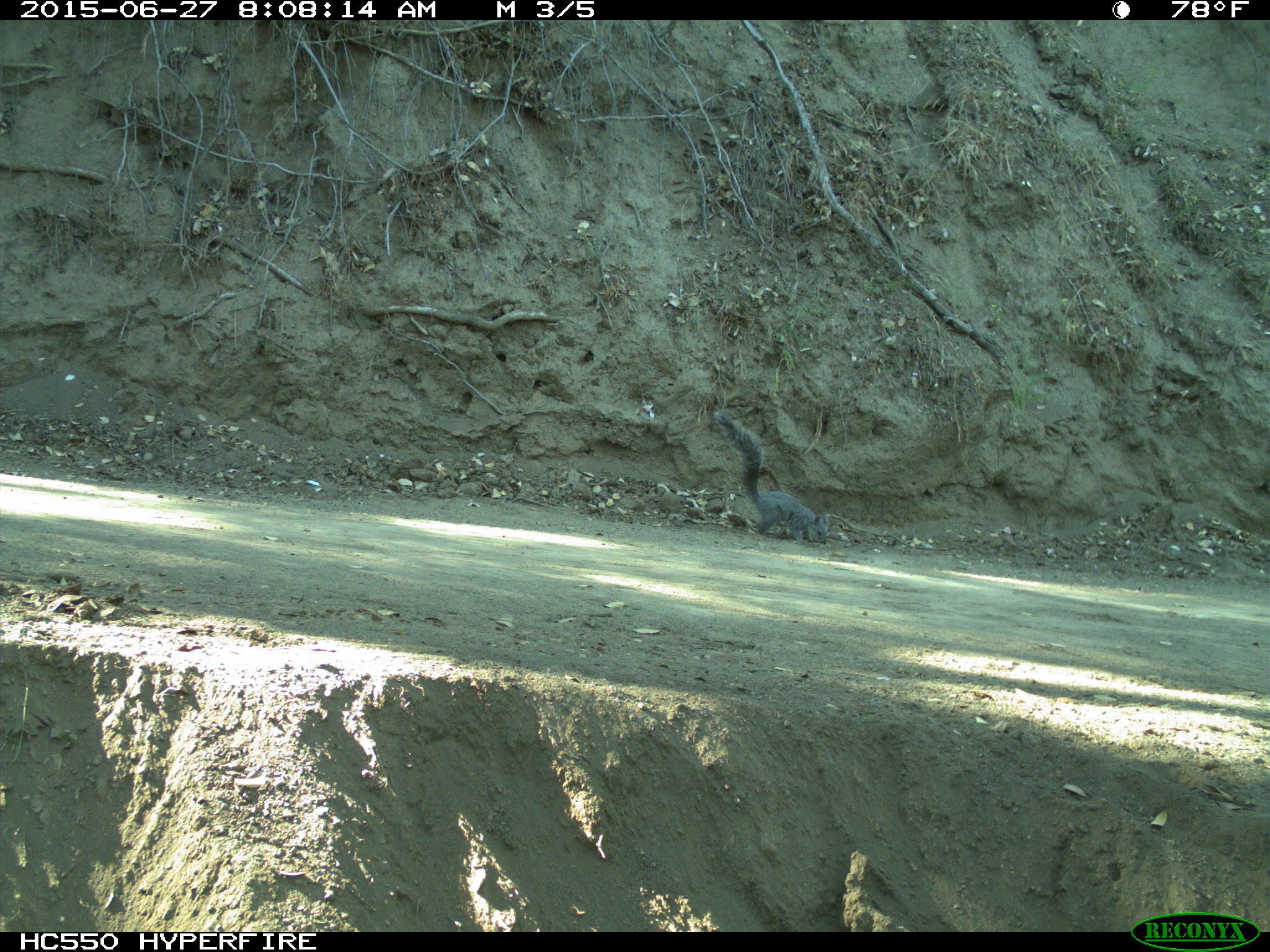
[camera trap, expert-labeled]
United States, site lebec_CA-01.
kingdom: Animalia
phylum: Chordata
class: Mammalia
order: Rodentia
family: Sciuridae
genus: Sciurus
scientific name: Sciurus carolinensis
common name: eastern gray squirrel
Sciurus carolinensis (eastern gray squirrel).